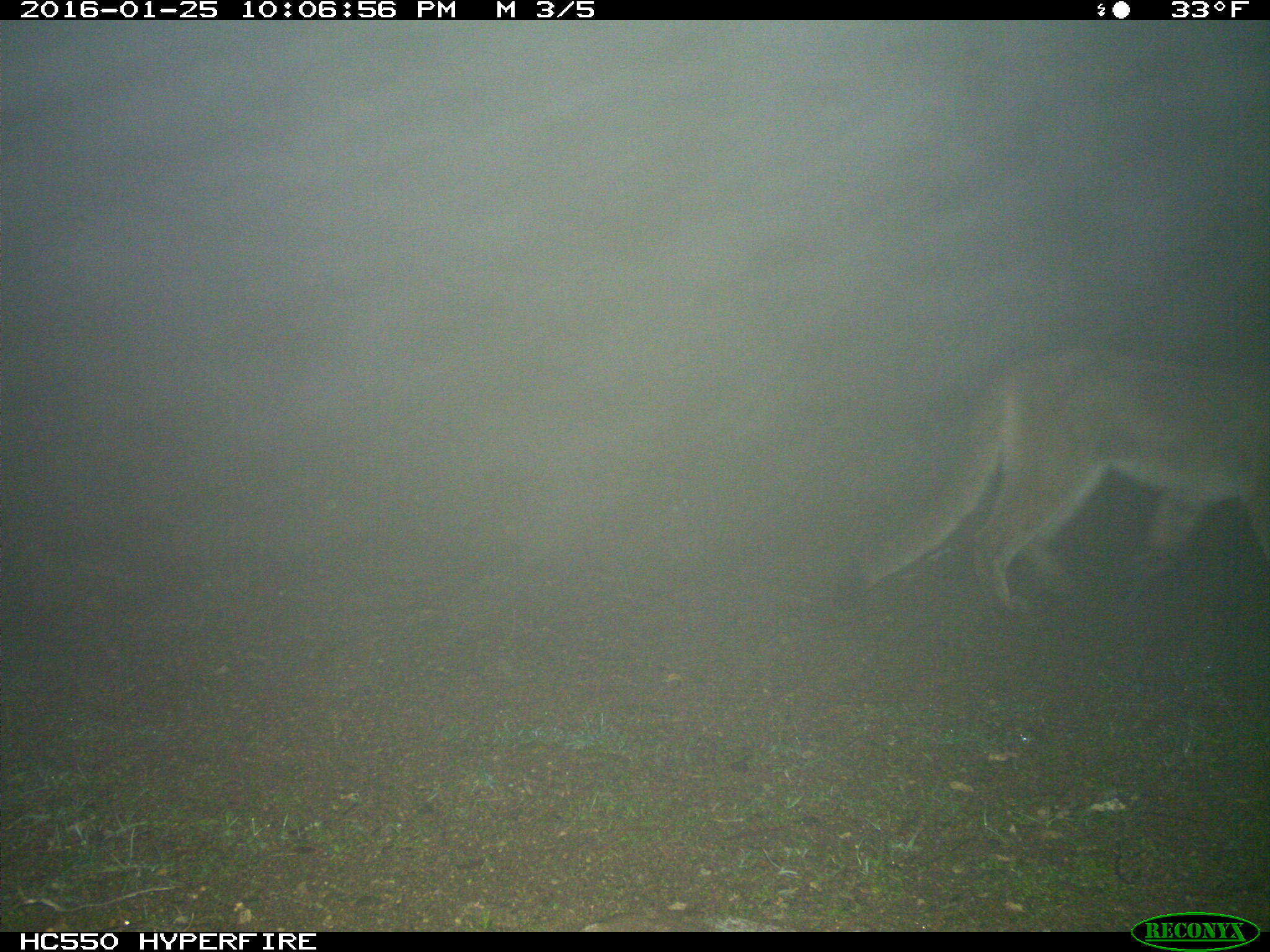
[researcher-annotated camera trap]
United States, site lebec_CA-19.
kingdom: Animalia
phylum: Chordata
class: Mammalia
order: Carnivora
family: Felidae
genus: Puma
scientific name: Puma concolor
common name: mountain lion